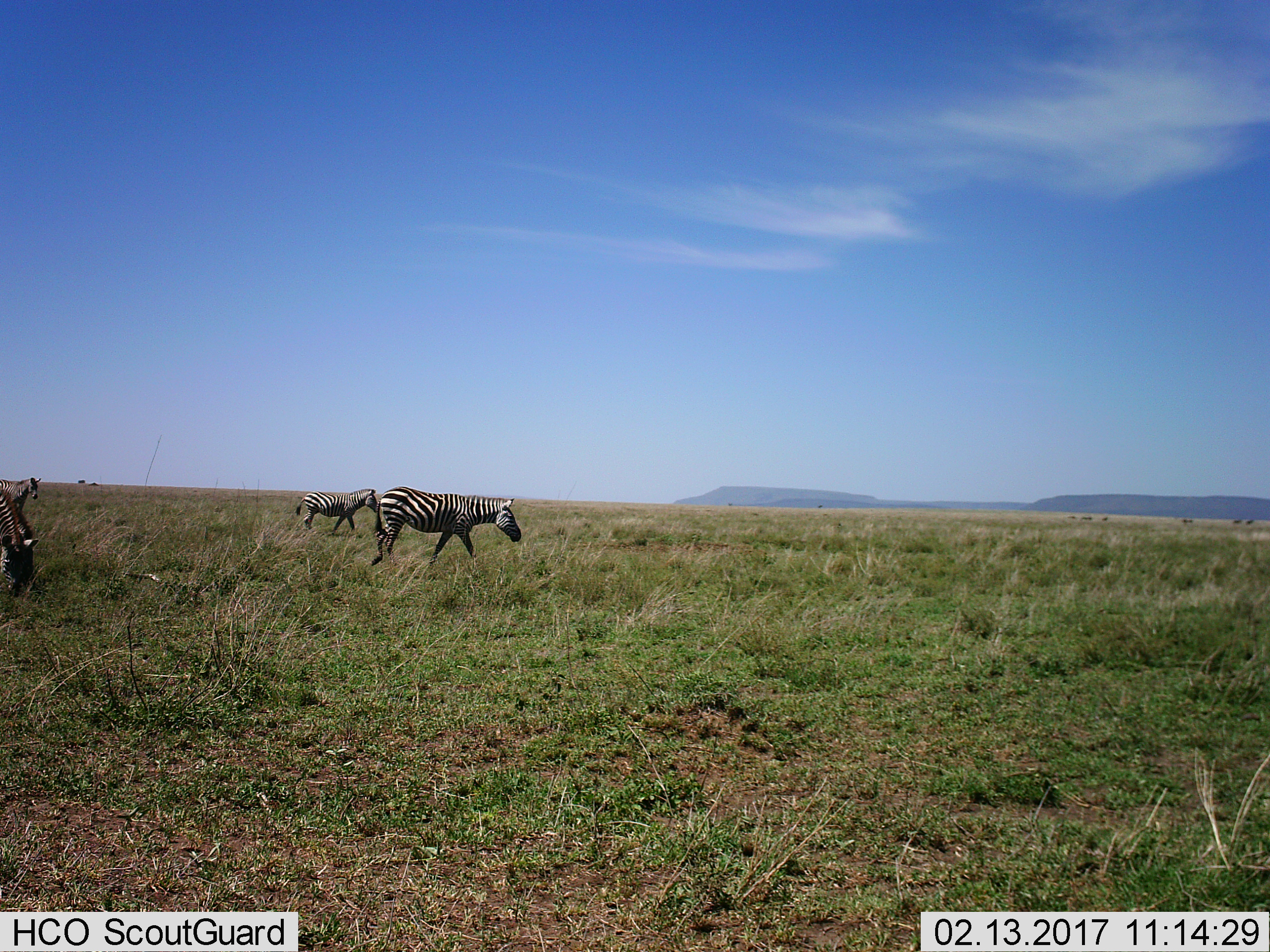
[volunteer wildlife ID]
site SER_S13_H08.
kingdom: Animalia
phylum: Chordata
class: Mammalia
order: Perissodactyla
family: Equidae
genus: Equus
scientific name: Equus quagga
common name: plains zebra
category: zebraplains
Zebraplains (plains zebra) (Equus quagga), count 3. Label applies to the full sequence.